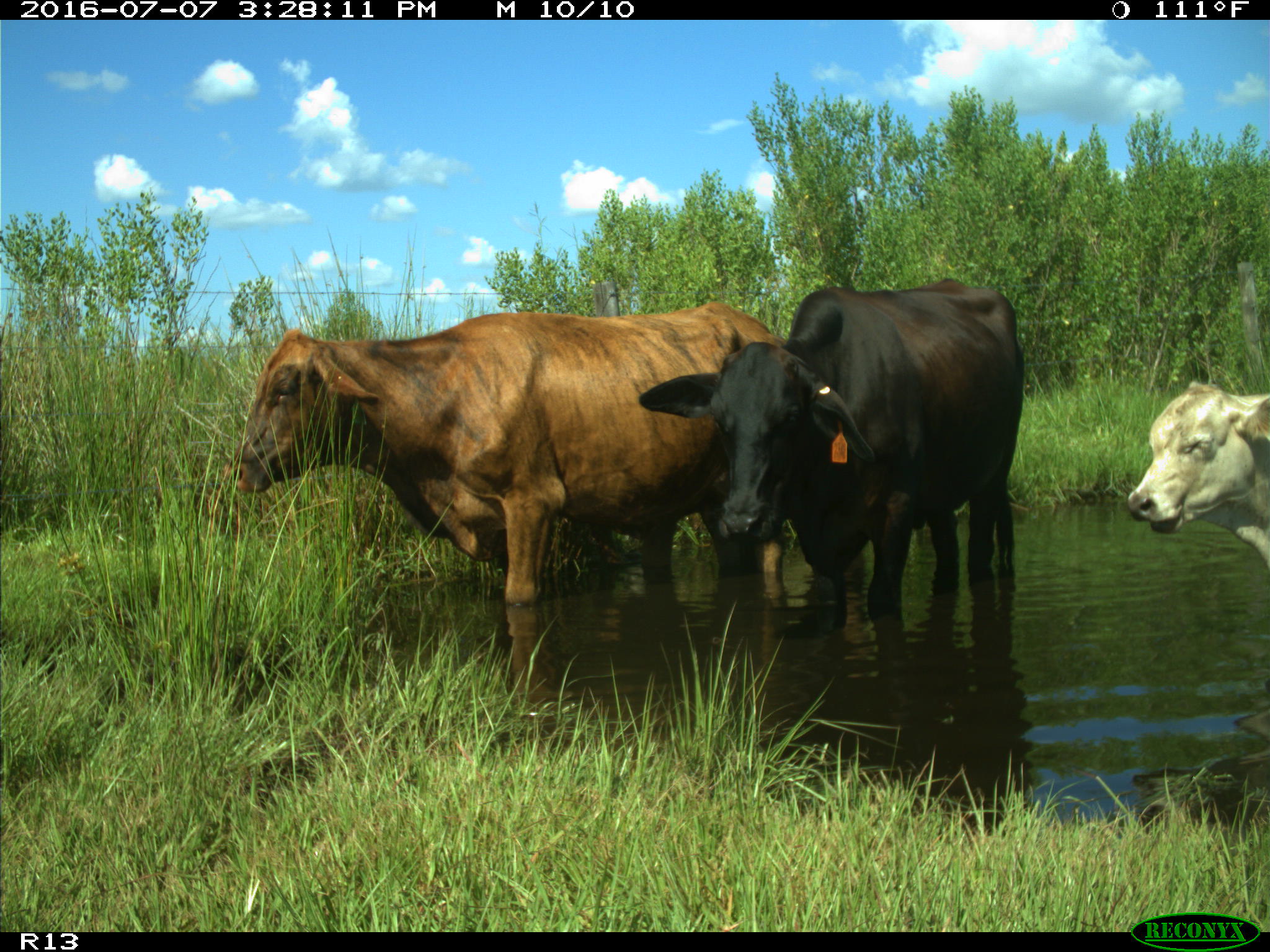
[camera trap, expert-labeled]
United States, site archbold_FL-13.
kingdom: Animalia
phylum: Chordata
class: Mammalia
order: Artiodactyla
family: Bovidae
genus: Bos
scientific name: Bos taurus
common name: domestic cow